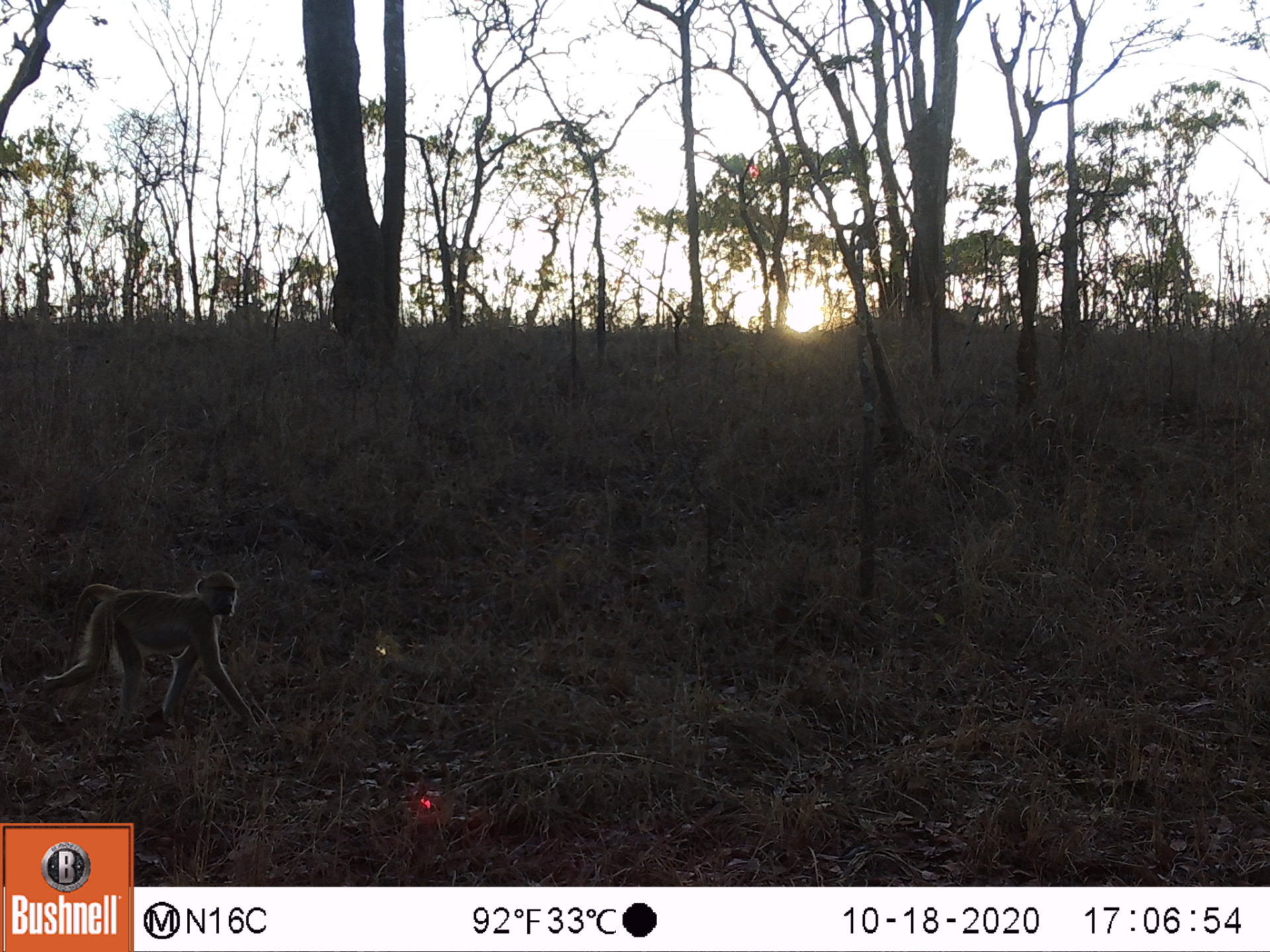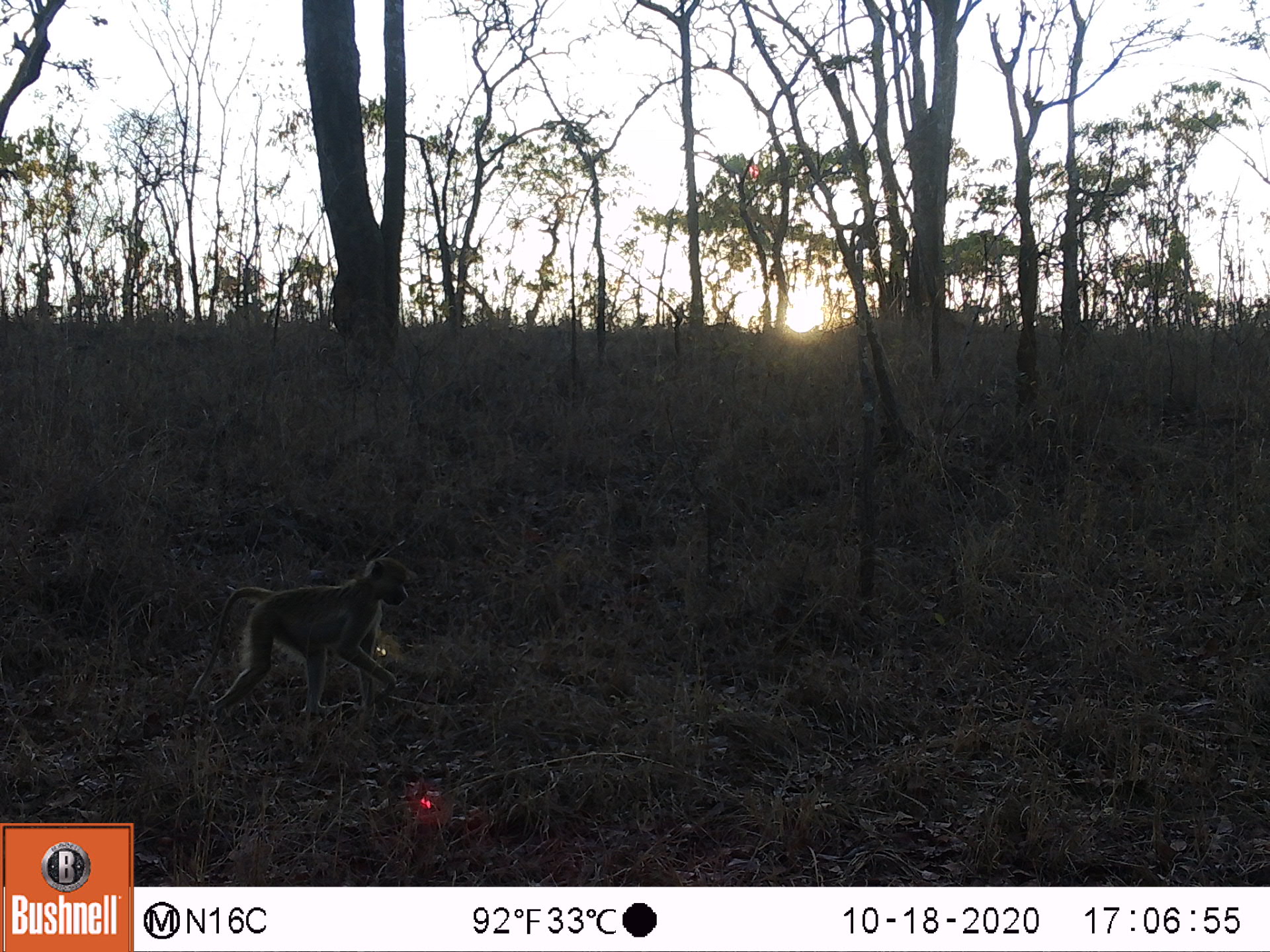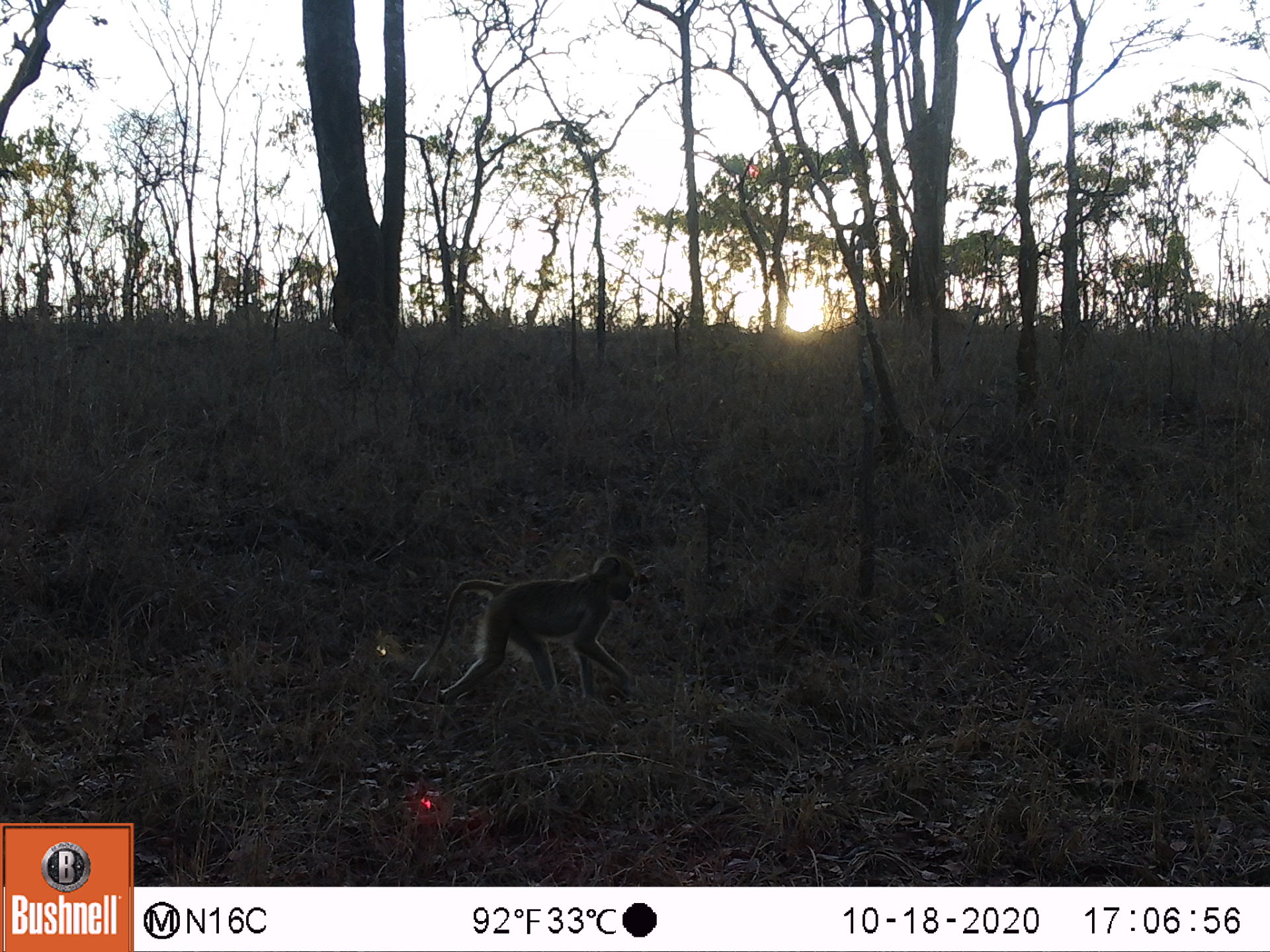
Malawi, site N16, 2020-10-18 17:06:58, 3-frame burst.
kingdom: Animalia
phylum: Chordata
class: Mammalia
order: Primates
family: Cercopithecidae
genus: Papio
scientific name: Papio cynocephalus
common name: yellow baboon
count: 1